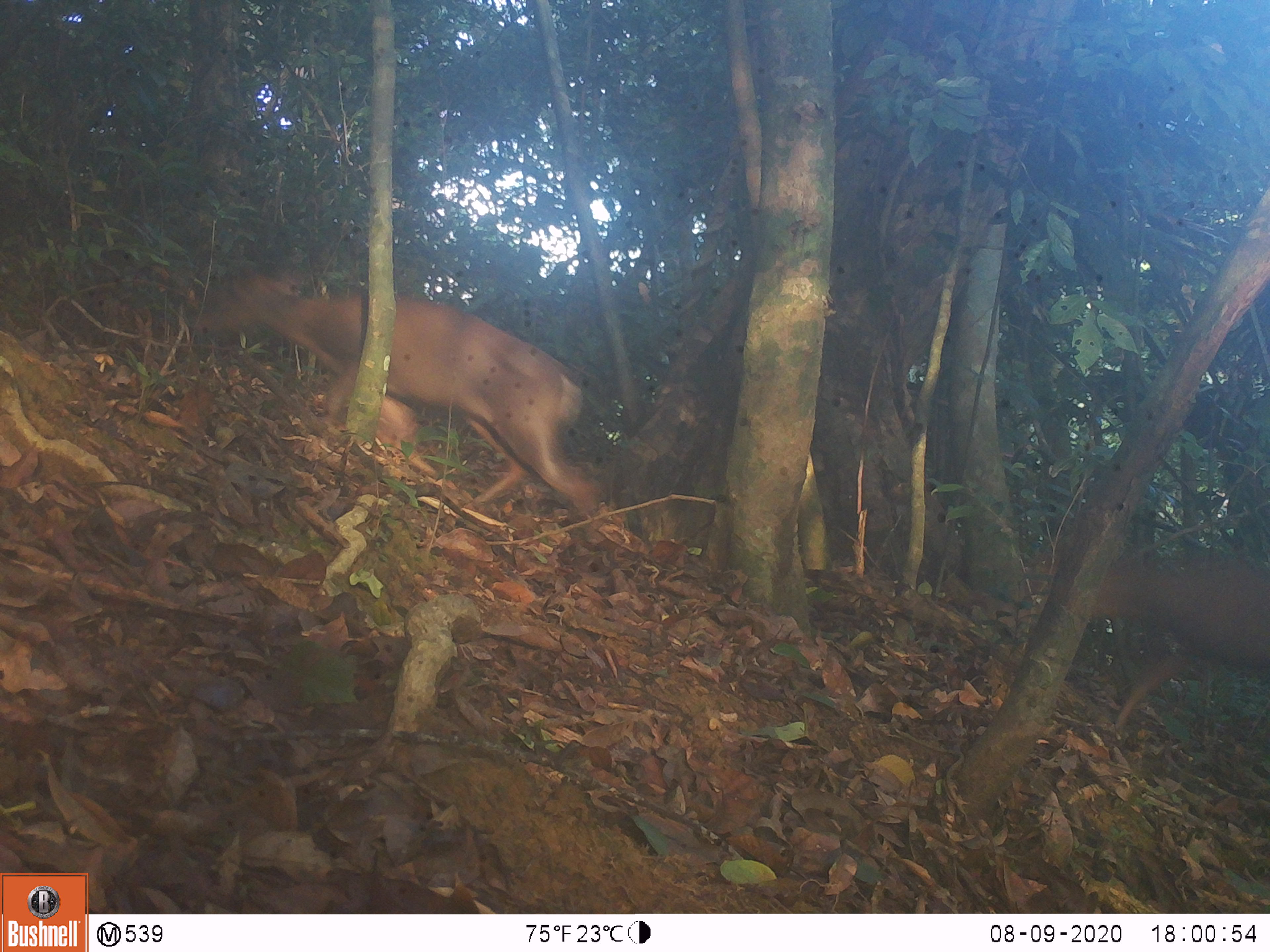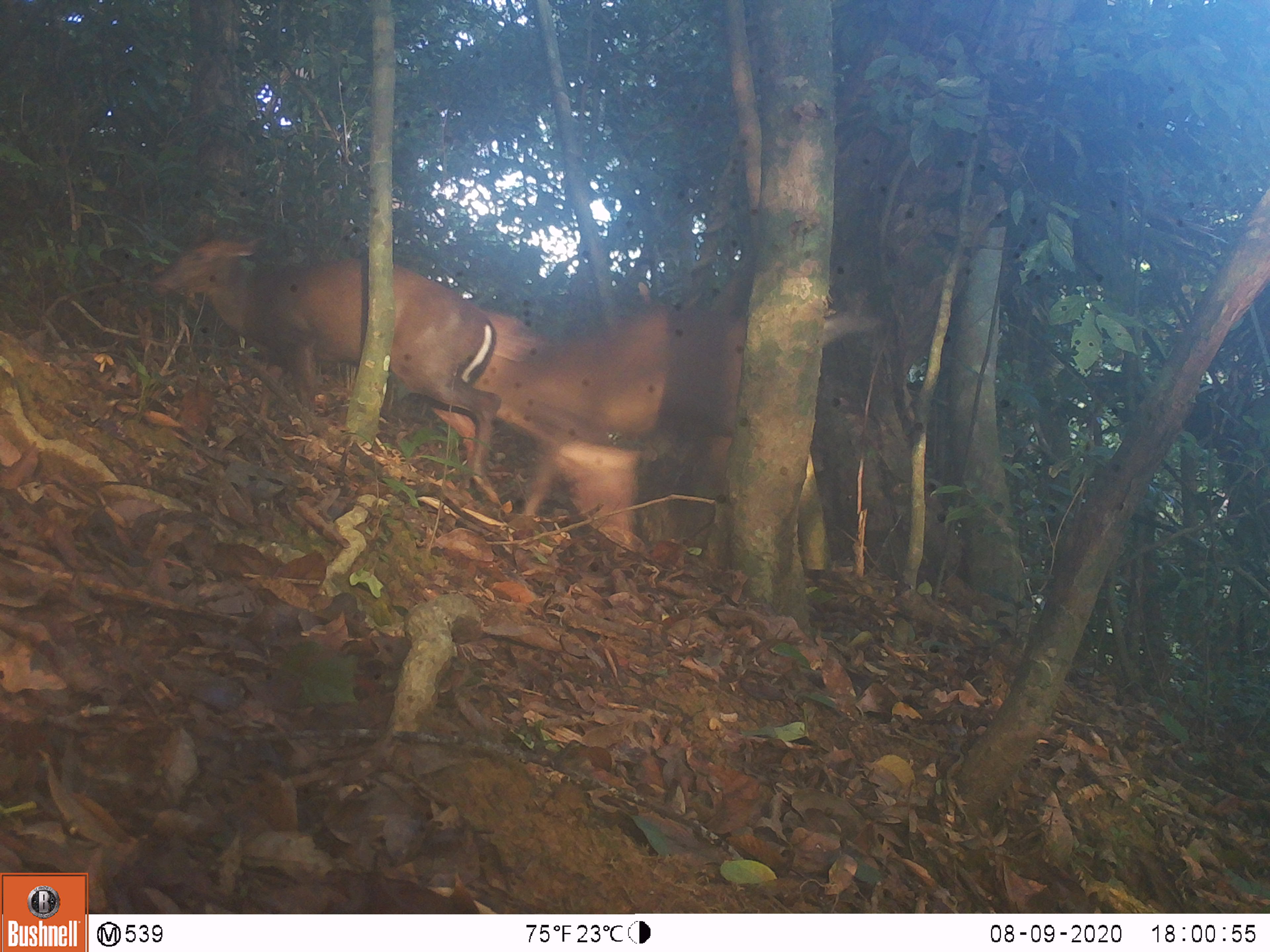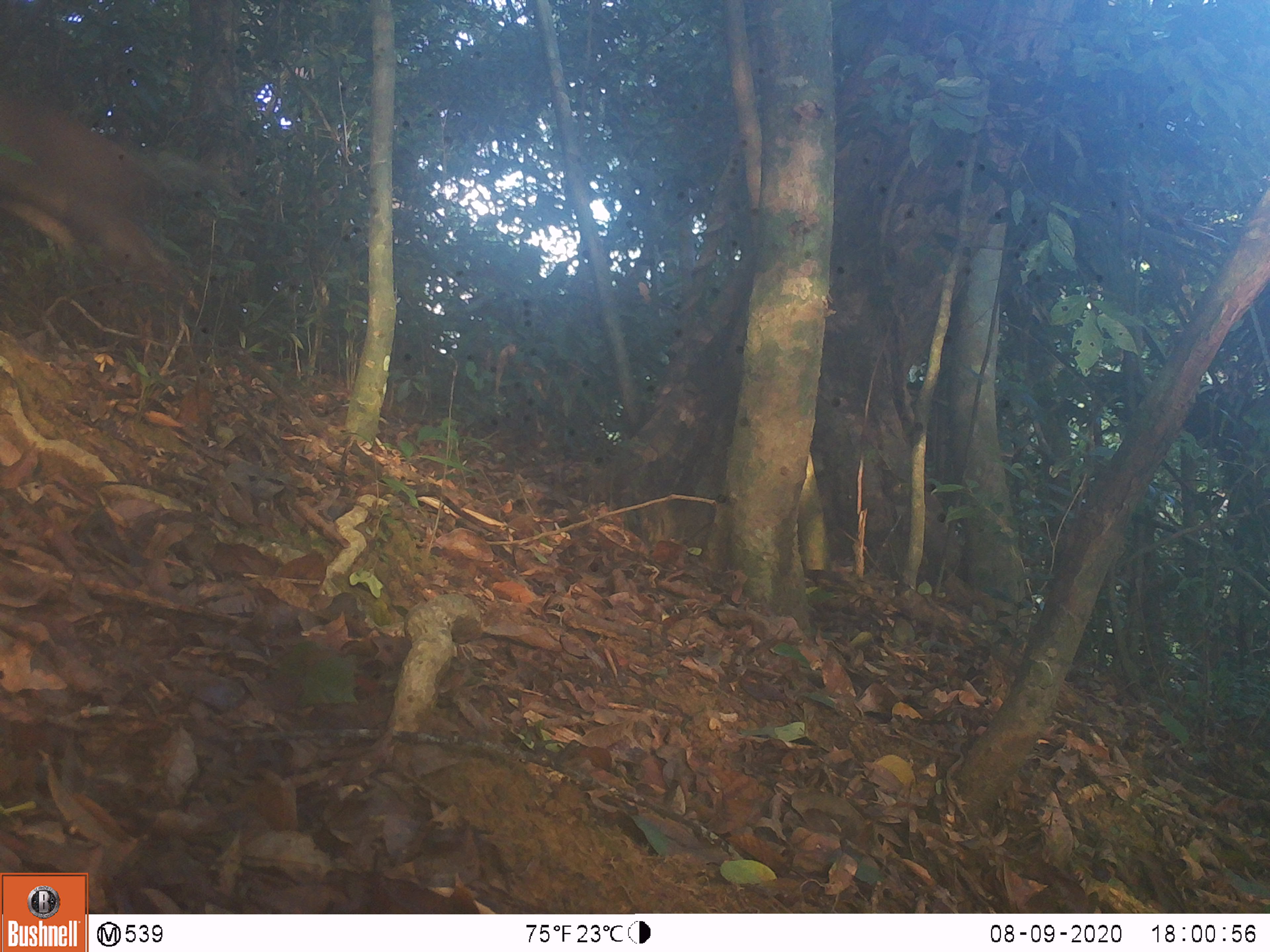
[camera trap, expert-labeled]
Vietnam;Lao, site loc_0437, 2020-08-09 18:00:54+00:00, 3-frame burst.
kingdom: Animalia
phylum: Chordata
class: Mammalia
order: Artiodactyla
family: Cervidae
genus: Muntiacus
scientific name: Muntiacus rooseveltorum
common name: roosevelt's muntjac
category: roosevelts muntjac group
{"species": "roosevelts muntjac group (roosevelt's muntjac) (Muntiacus rooseveltorum)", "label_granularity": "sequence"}